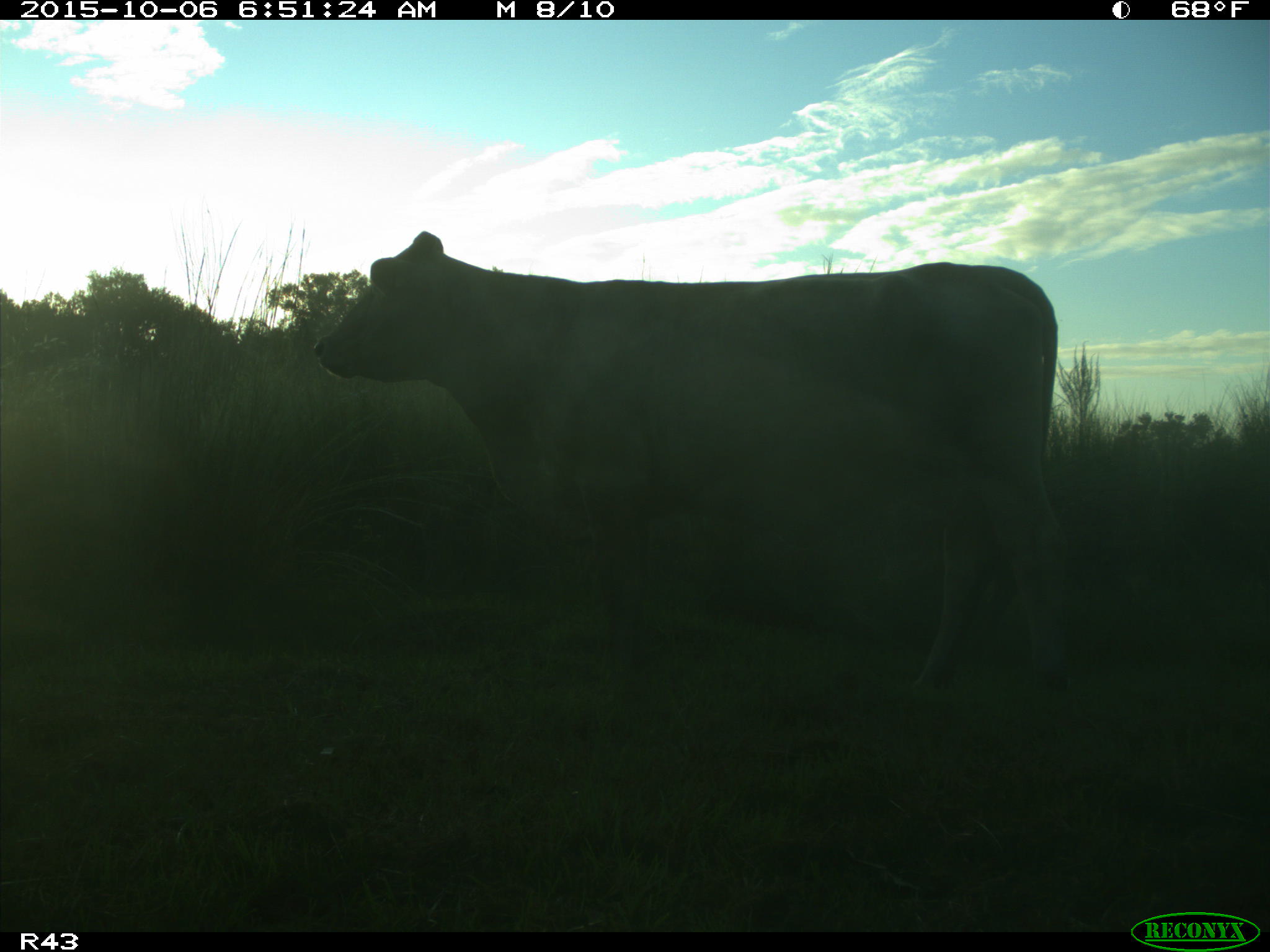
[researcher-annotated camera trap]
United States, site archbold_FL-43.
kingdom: Animalia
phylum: Chordata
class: Mammalia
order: Artiodactyla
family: Bovidae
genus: Bos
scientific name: Bos taurus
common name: domestic cow